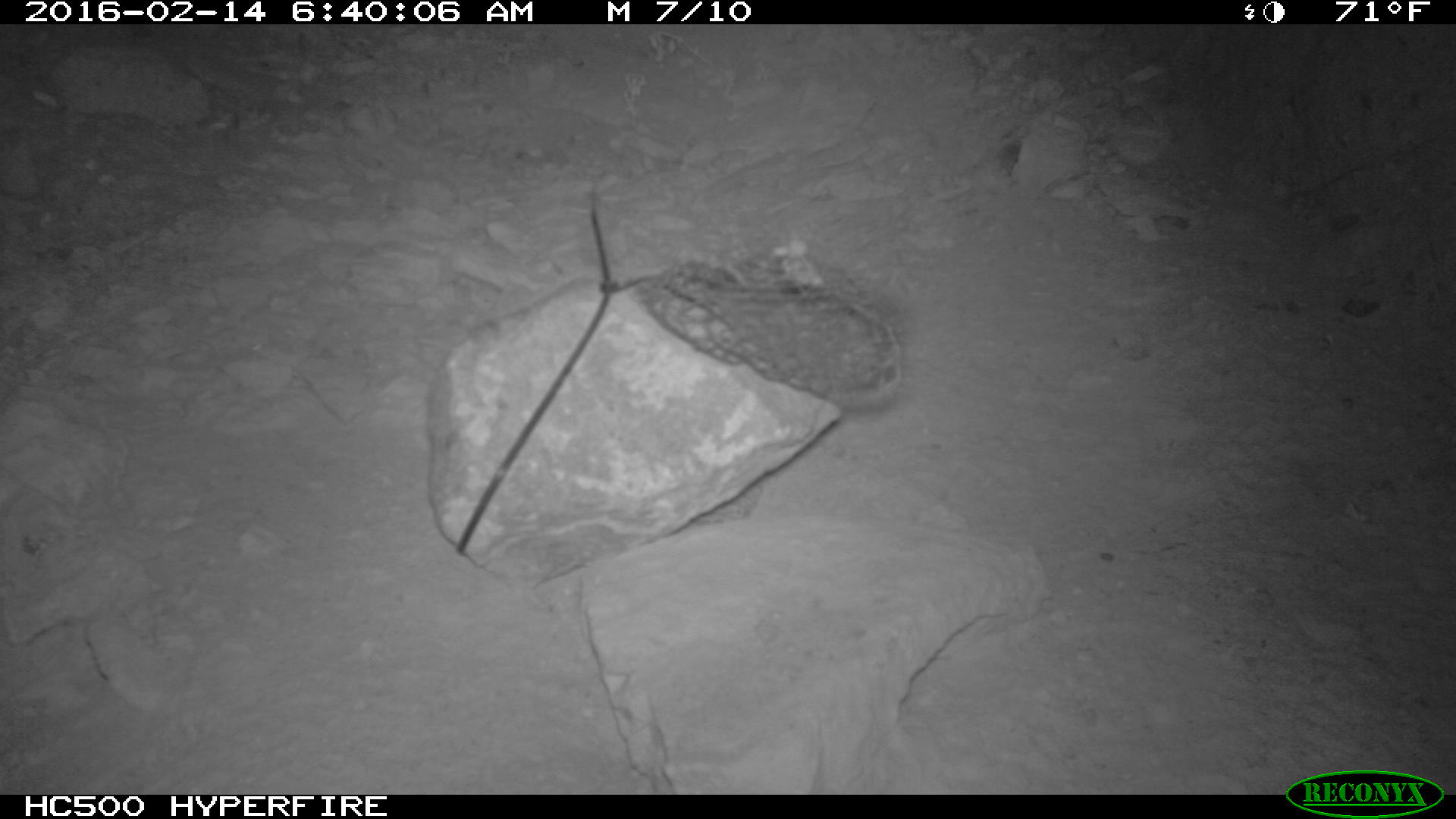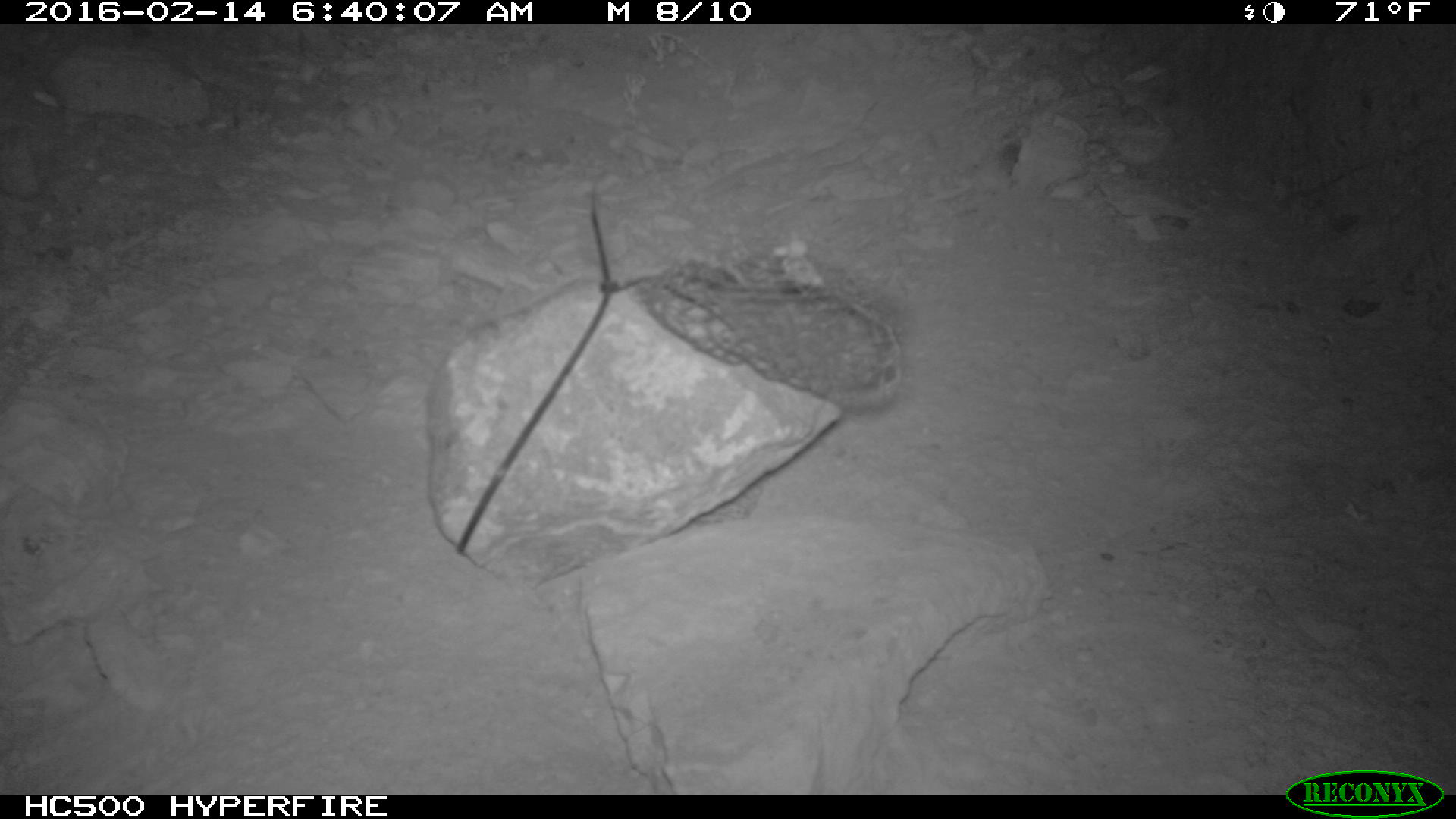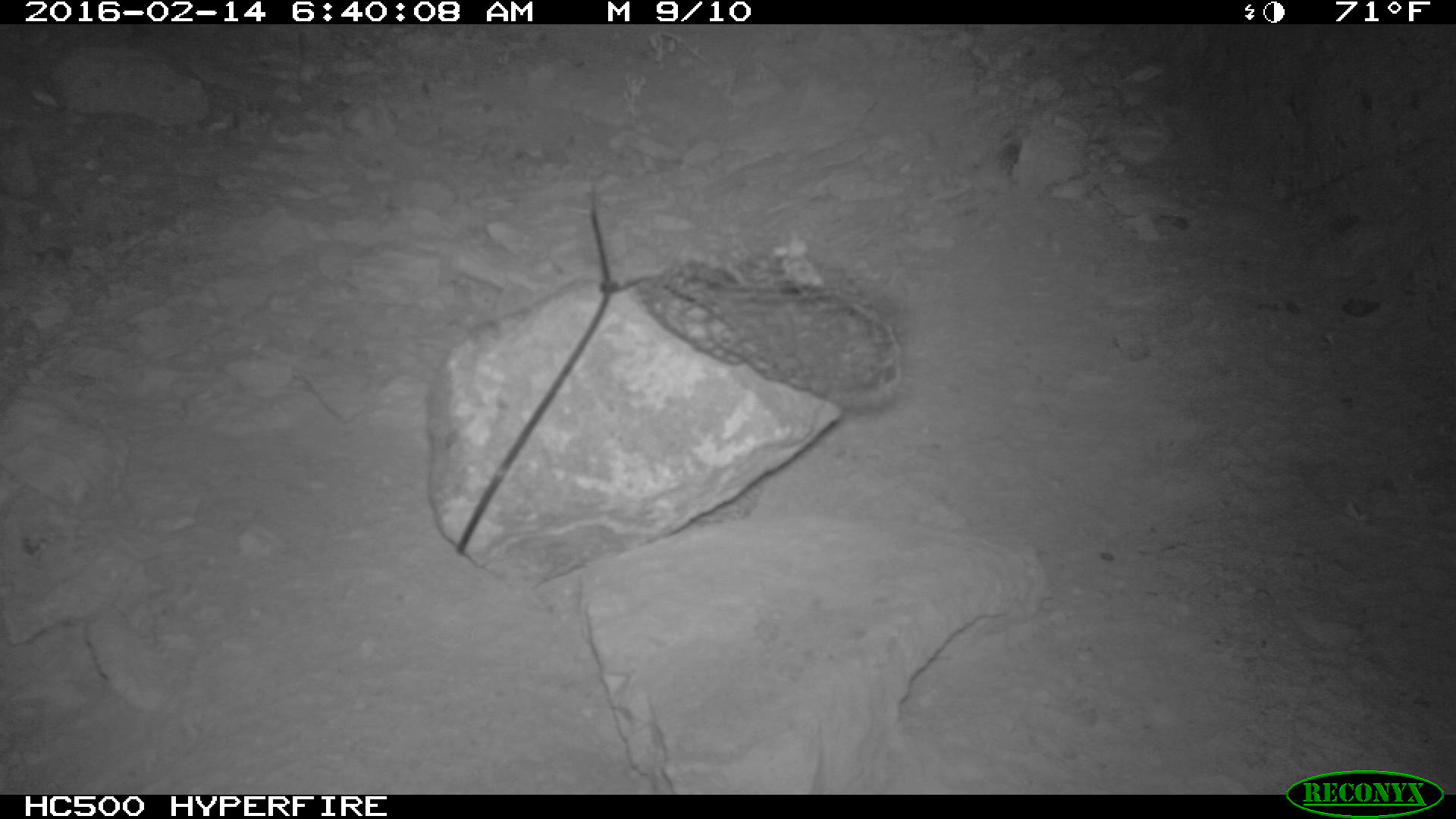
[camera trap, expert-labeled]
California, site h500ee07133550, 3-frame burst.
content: no animal present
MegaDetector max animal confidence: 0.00